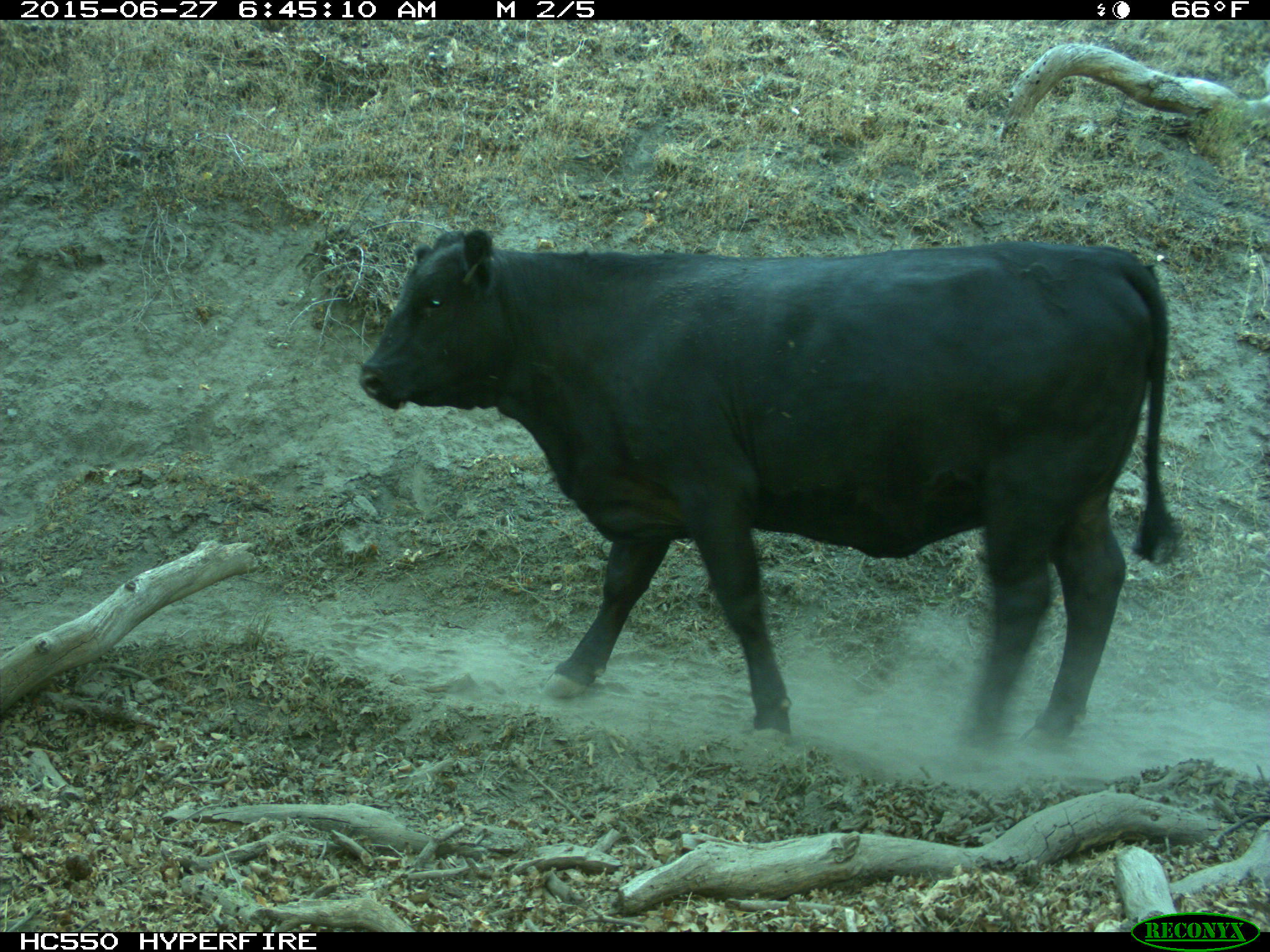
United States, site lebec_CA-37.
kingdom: Animalia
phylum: Chordata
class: Mammalia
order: Artiodactyla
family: Bovidae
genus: Bos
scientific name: Bos taurus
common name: domestic cow